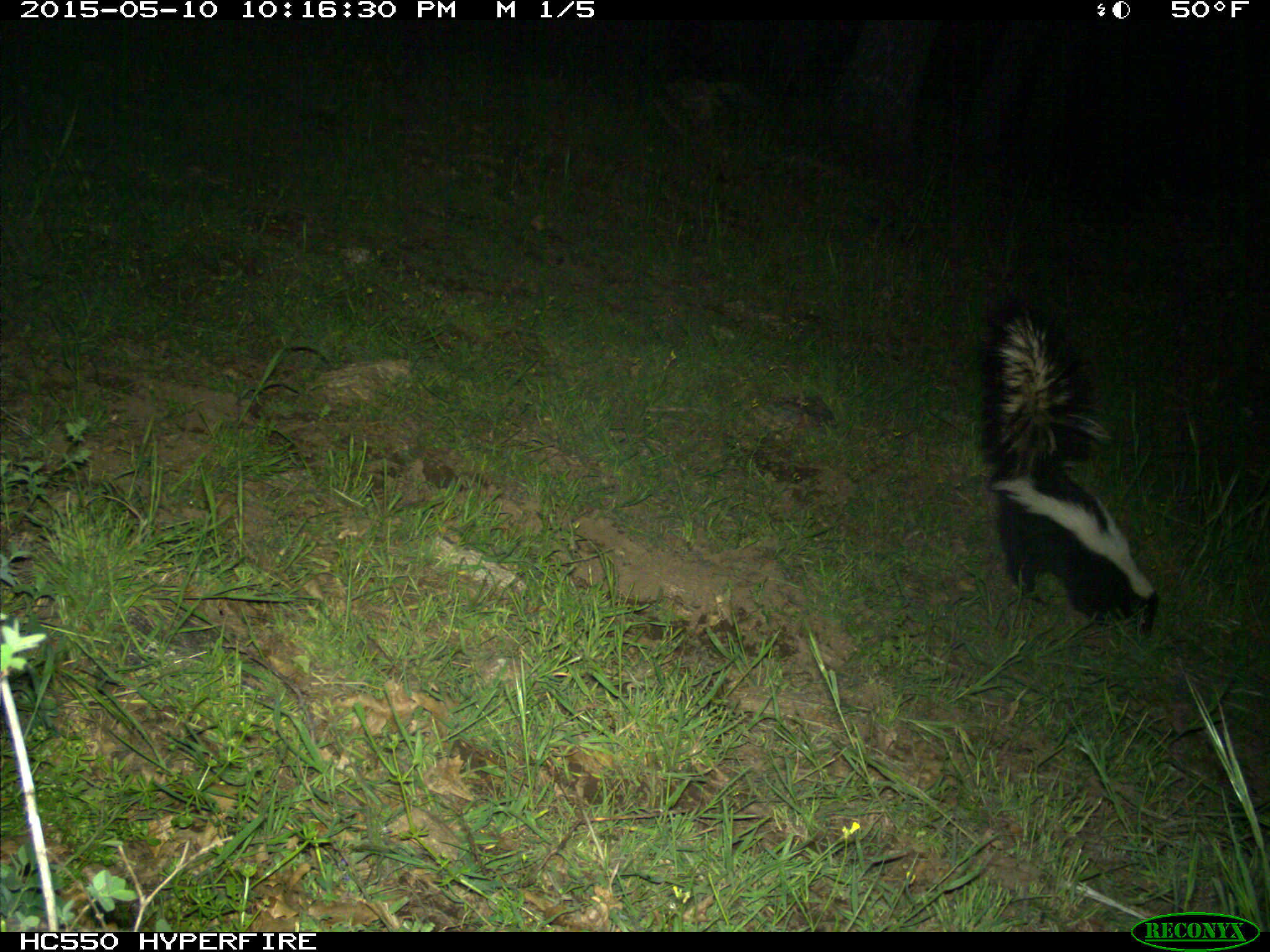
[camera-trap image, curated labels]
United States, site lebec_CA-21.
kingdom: Animalia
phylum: Chordata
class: Mammalia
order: Carnivora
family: Mephitidae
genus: Mephitis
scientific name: Mephitis mephitis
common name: striped skunk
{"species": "Mephitis mephitis (striped skunk)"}